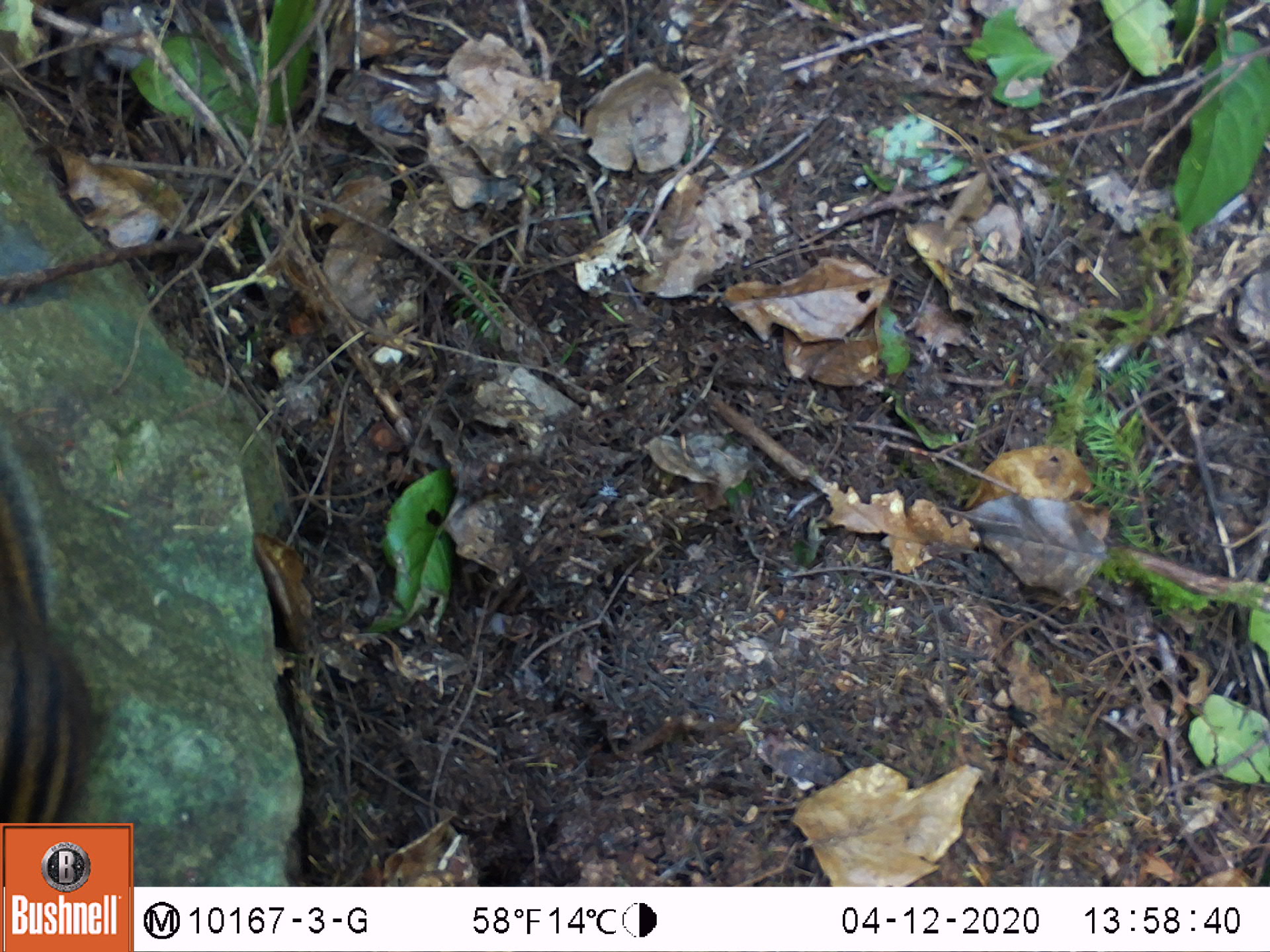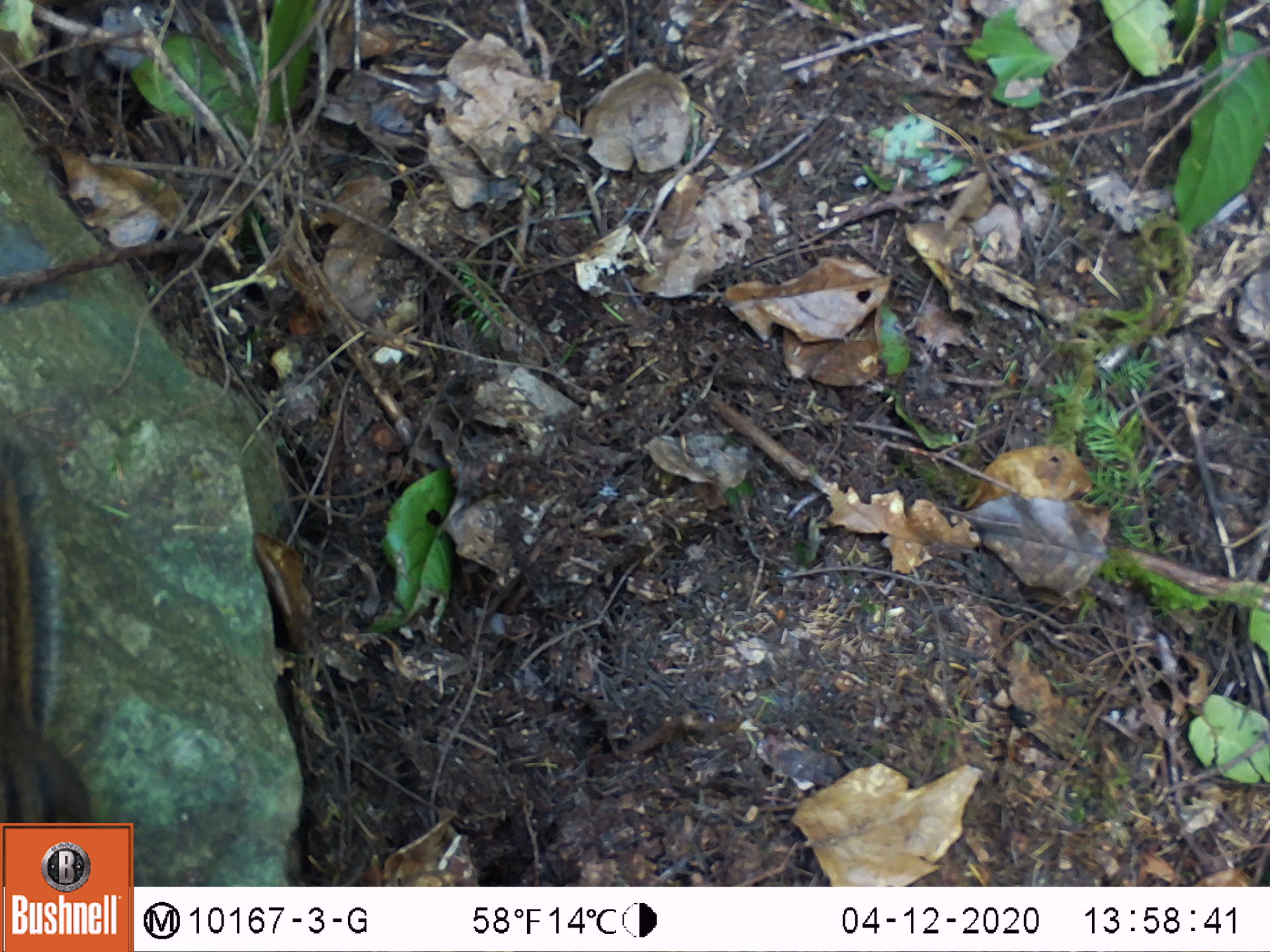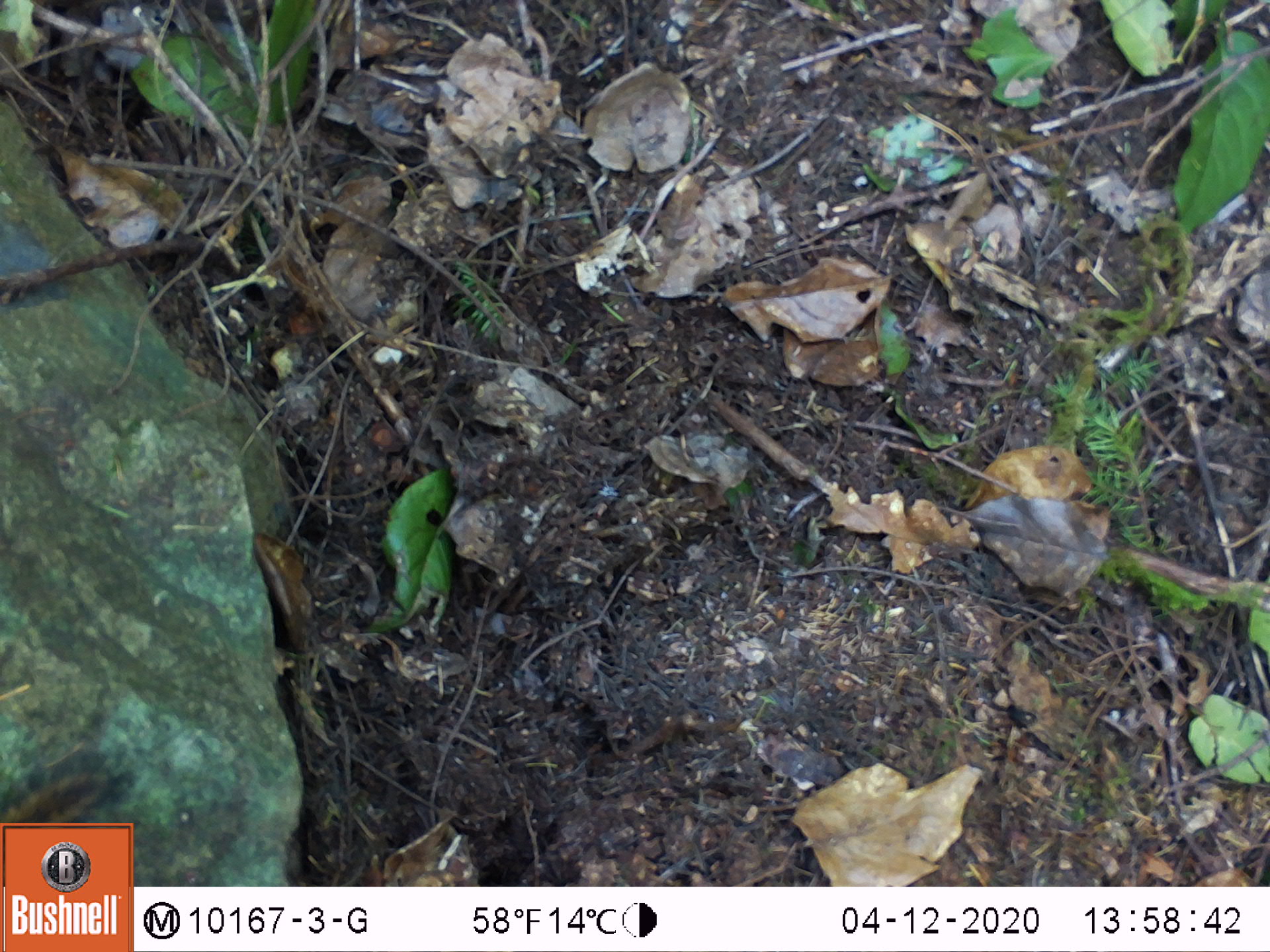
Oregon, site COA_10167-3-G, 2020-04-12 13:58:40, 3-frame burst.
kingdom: Animalia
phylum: Chordata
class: Mammalia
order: Rodentia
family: Sciuridae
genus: Neotamias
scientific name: Neotamias townsendii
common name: townsend's chipmunk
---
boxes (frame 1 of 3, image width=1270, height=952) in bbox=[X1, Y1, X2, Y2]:
townsend's chipmunk: bbox=[0, 435, 106, 814]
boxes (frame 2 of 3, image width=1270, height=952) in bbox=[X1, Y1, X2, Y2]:
townsend's chipmunk: bbox=[0, 419, 100, 812]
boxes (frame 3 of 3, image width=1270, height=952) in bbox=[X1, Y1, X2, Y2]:
townsend's chipmunk: bbox=[3, 737, 150, 814]